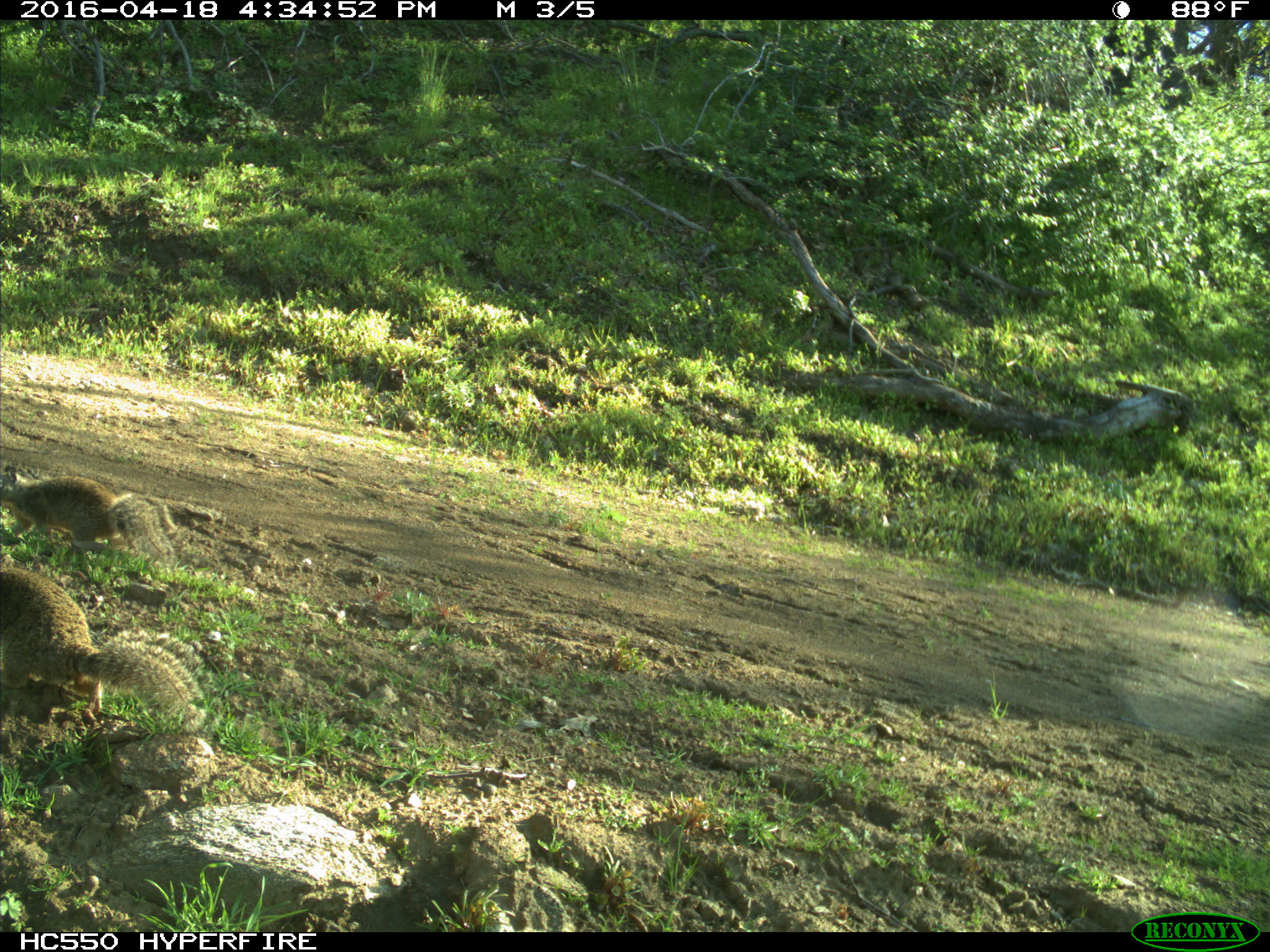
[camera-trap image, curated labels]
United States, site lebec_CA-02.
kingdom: Animalia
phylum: Chordata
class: Mammalia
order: Rodentia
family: Sciuridae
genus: Otospermophilus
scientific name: Otospermophilus beecheyi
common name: california ground squirrel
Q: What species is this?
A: Otospermophilus beecheyi (california ground squirrel).